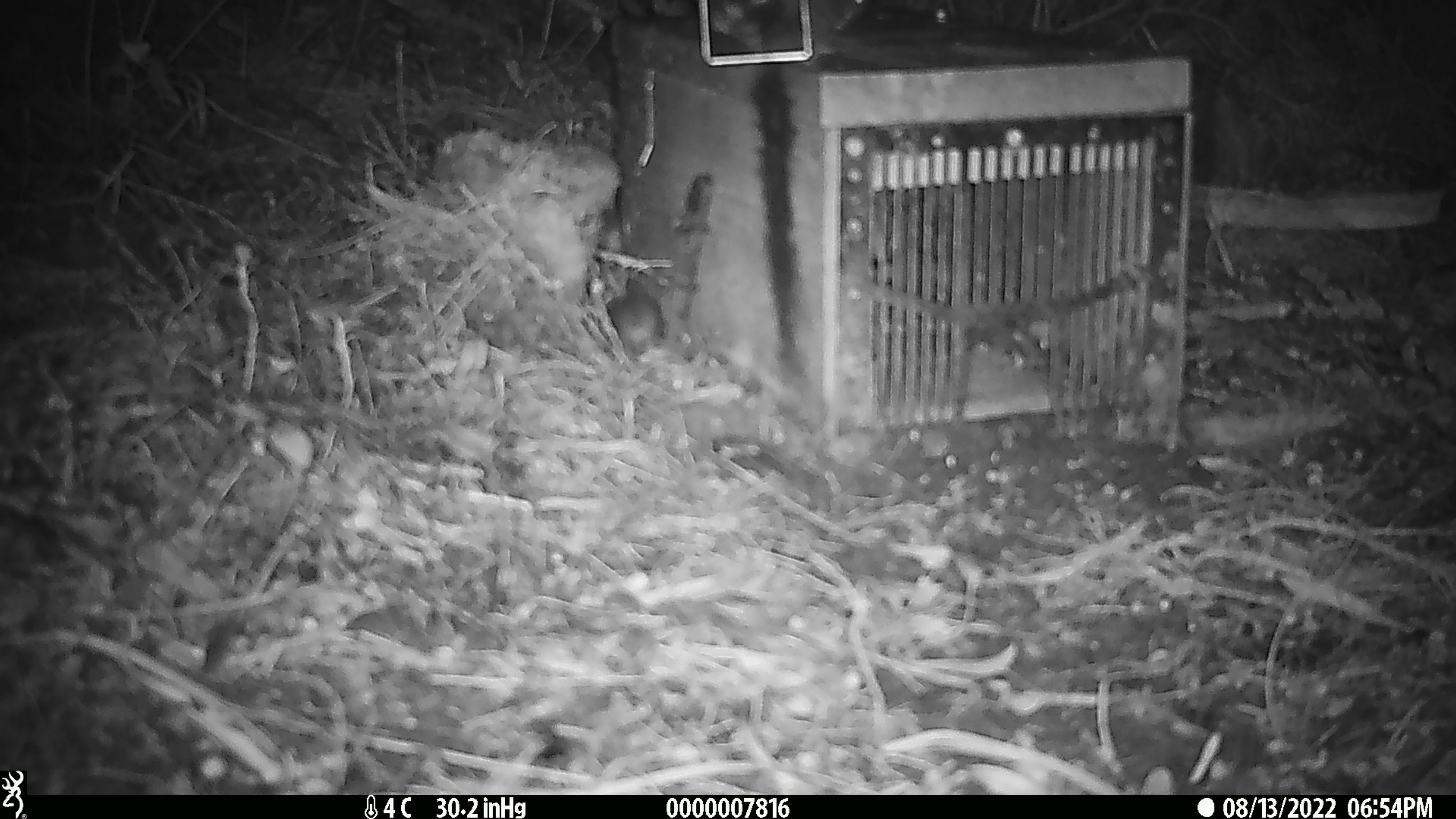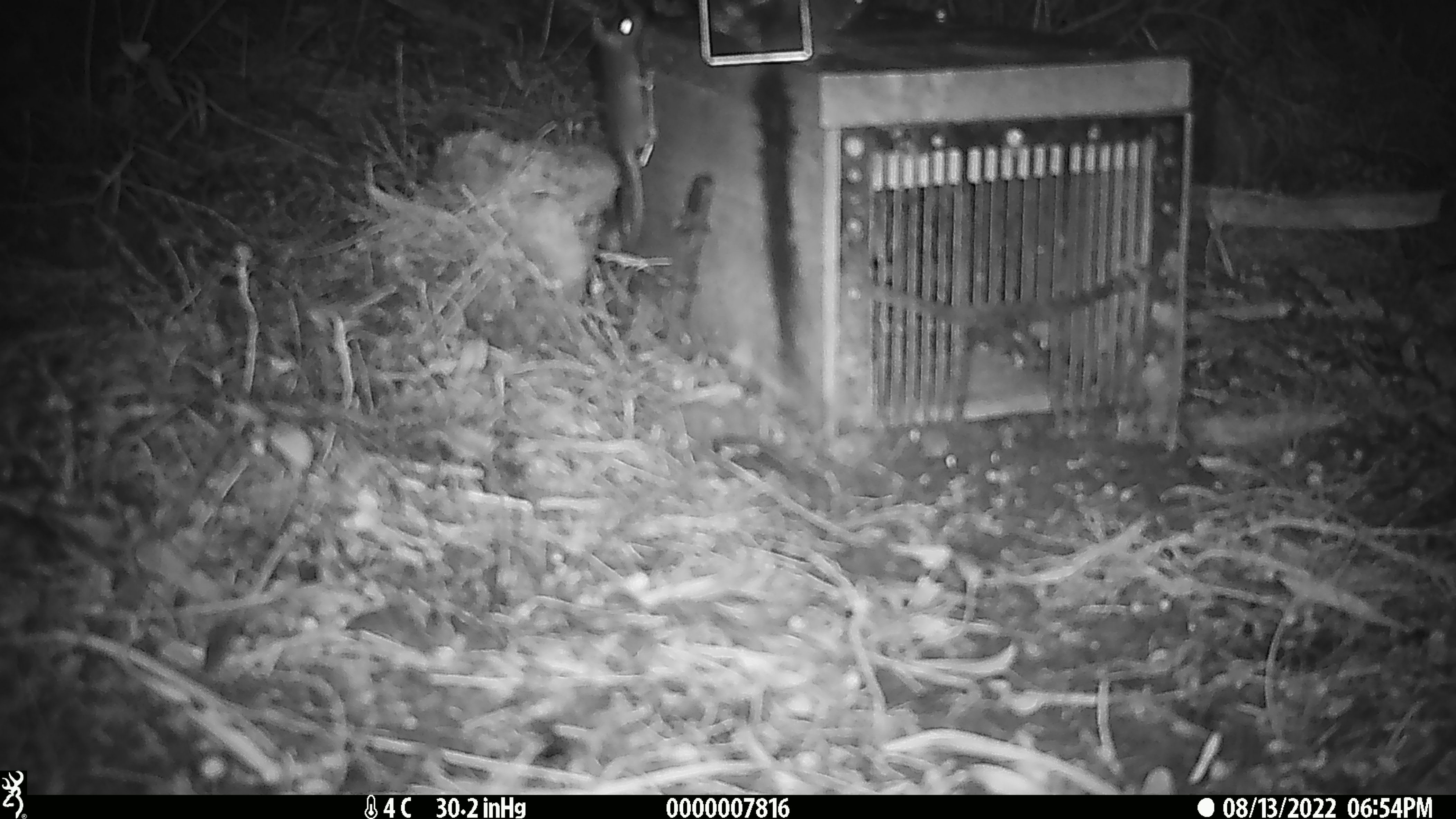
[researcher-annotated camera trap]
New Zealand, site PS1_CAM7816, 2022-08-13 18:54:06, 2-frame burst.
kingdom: Animalia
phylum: Chordata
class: Mammalia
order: Rodentia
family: Muridae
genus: Mus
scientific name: Mus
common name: mouse